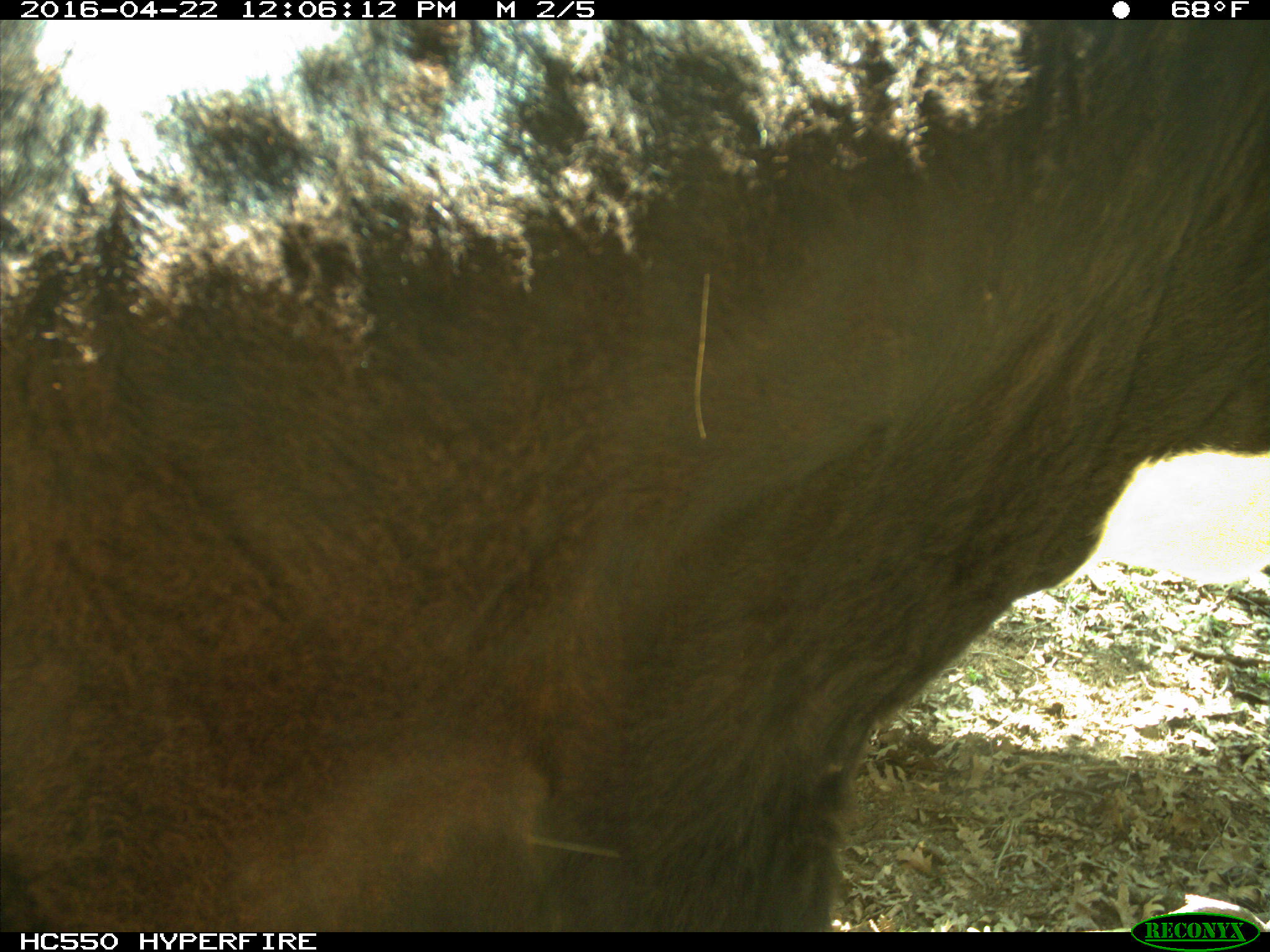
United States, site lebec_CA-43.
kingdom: Animalia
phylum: Chordata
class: Mammalia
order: Artiodactyla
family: Bovidae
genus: Bos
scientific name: Bos taurus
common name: domestic cow